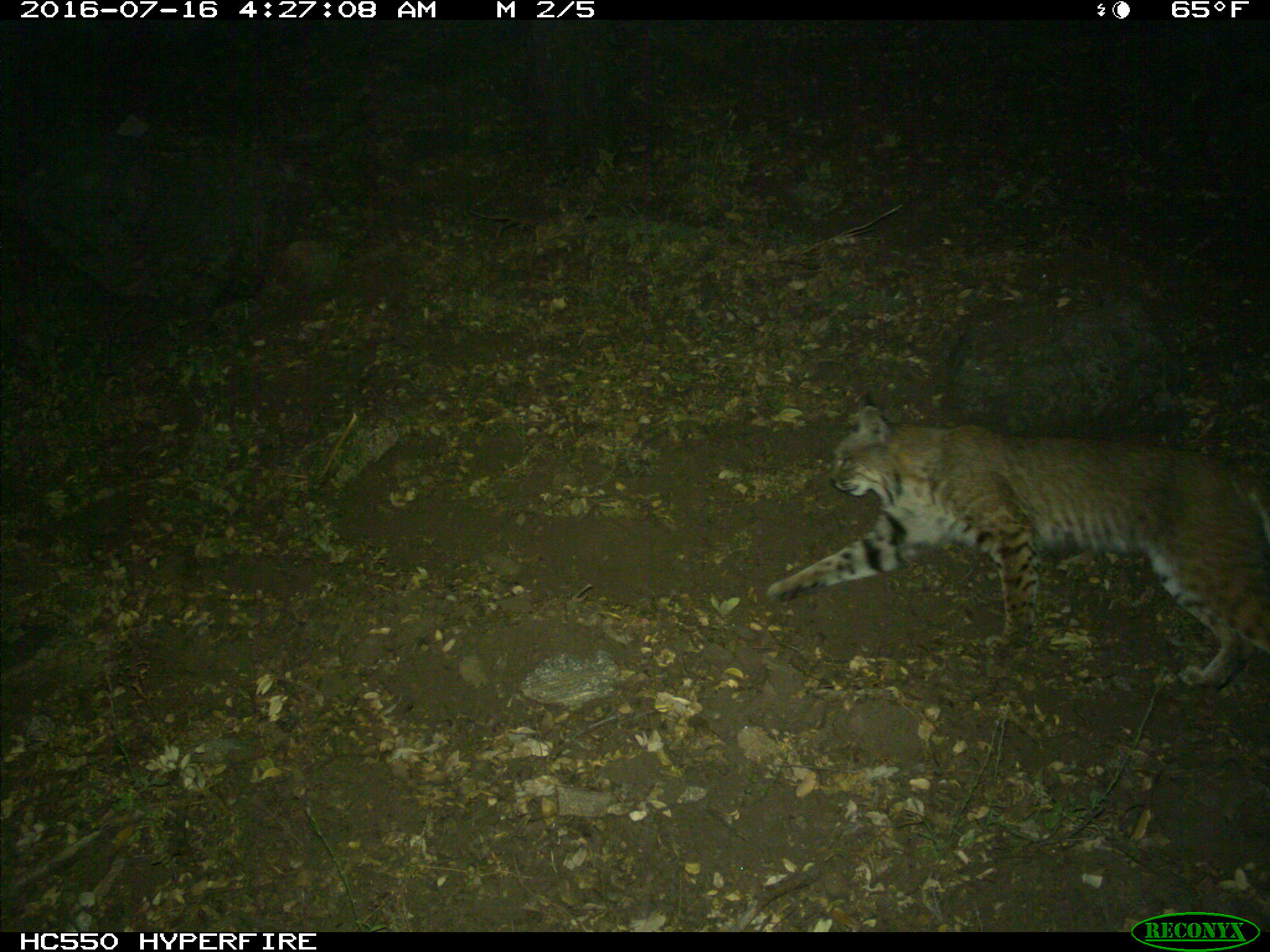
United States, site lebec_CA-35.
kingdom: Animalia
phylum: Chordata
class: Mammalia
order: Carnivora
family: Felidae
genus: Lynx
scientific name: Lynx rufus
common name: bobcat